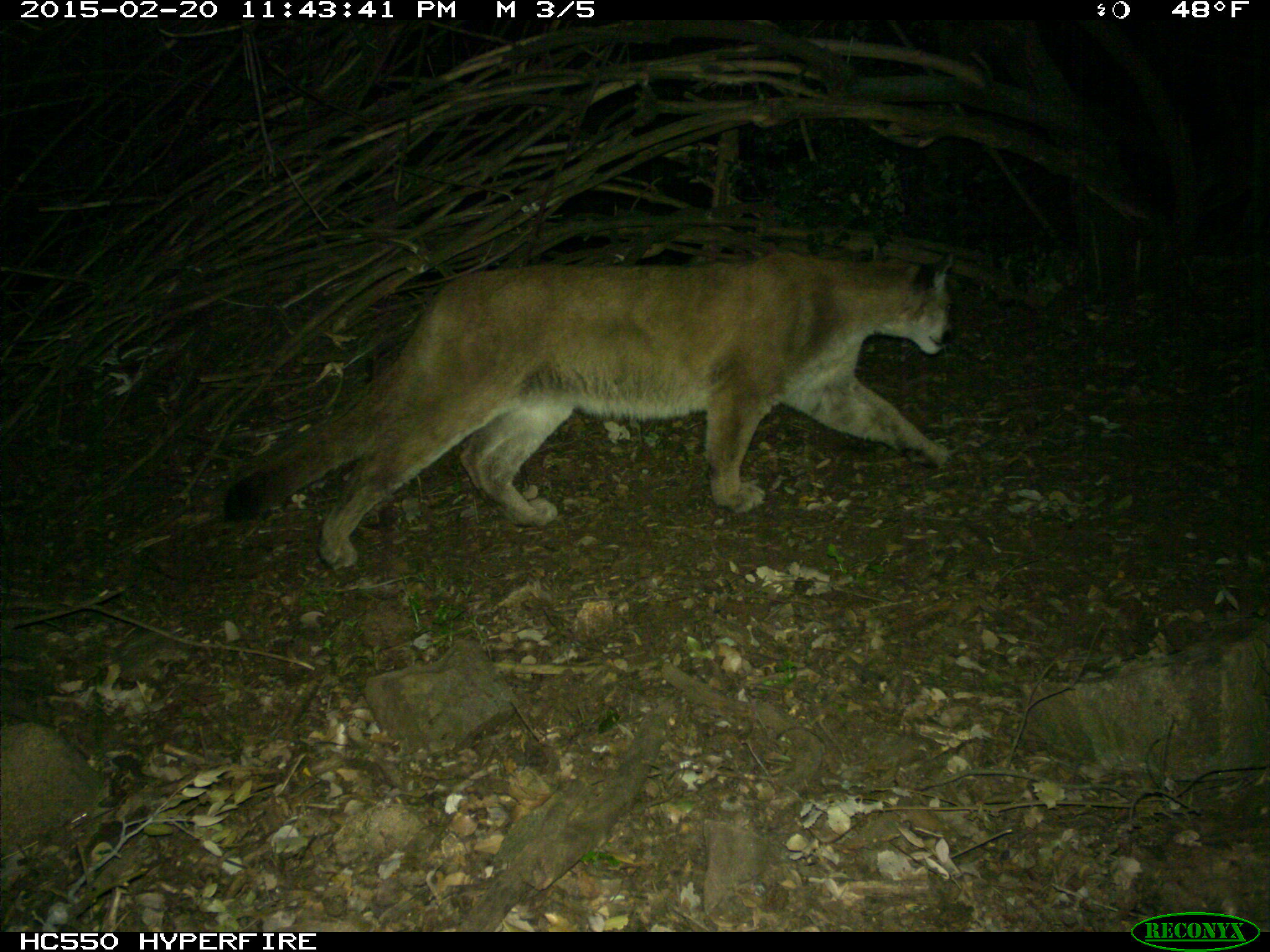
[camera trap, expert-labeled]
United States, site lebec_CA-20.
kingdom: Animalia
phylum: Chordata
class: Mammalia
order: Carnivora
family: Felidae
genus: Puma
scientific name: Puma concolor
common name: mountain lion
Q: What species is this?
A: Puma concolor (mountain lion).